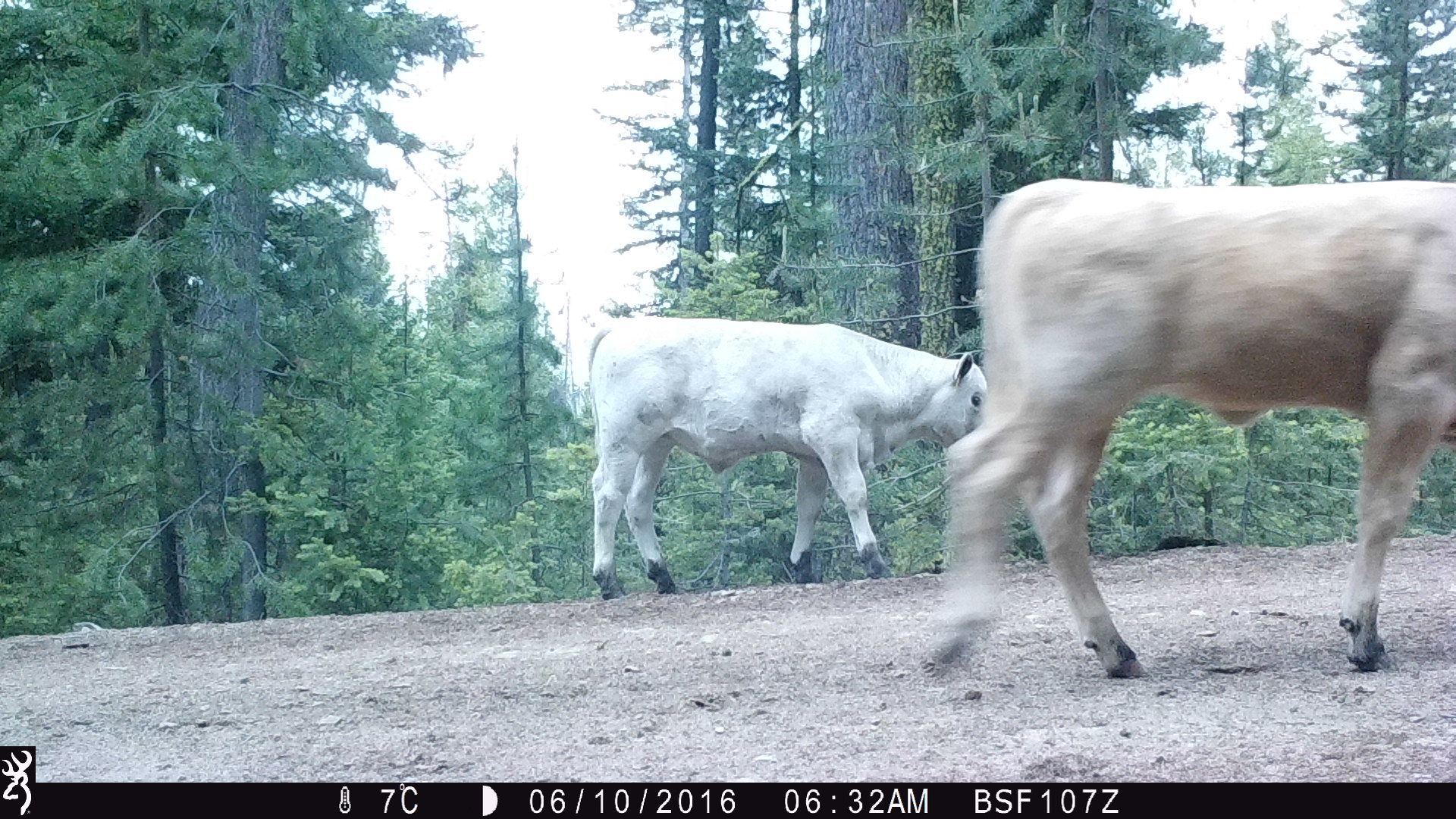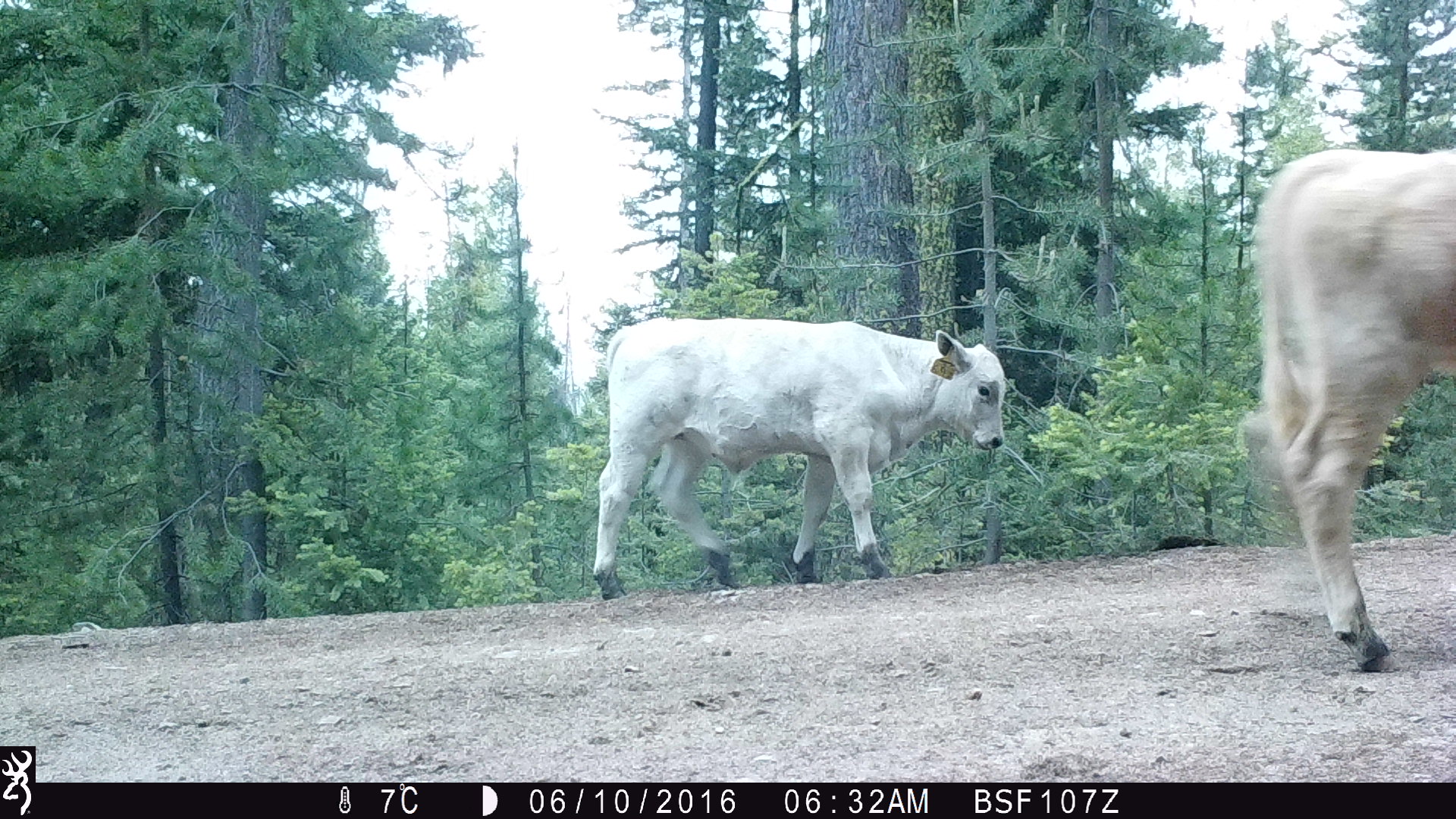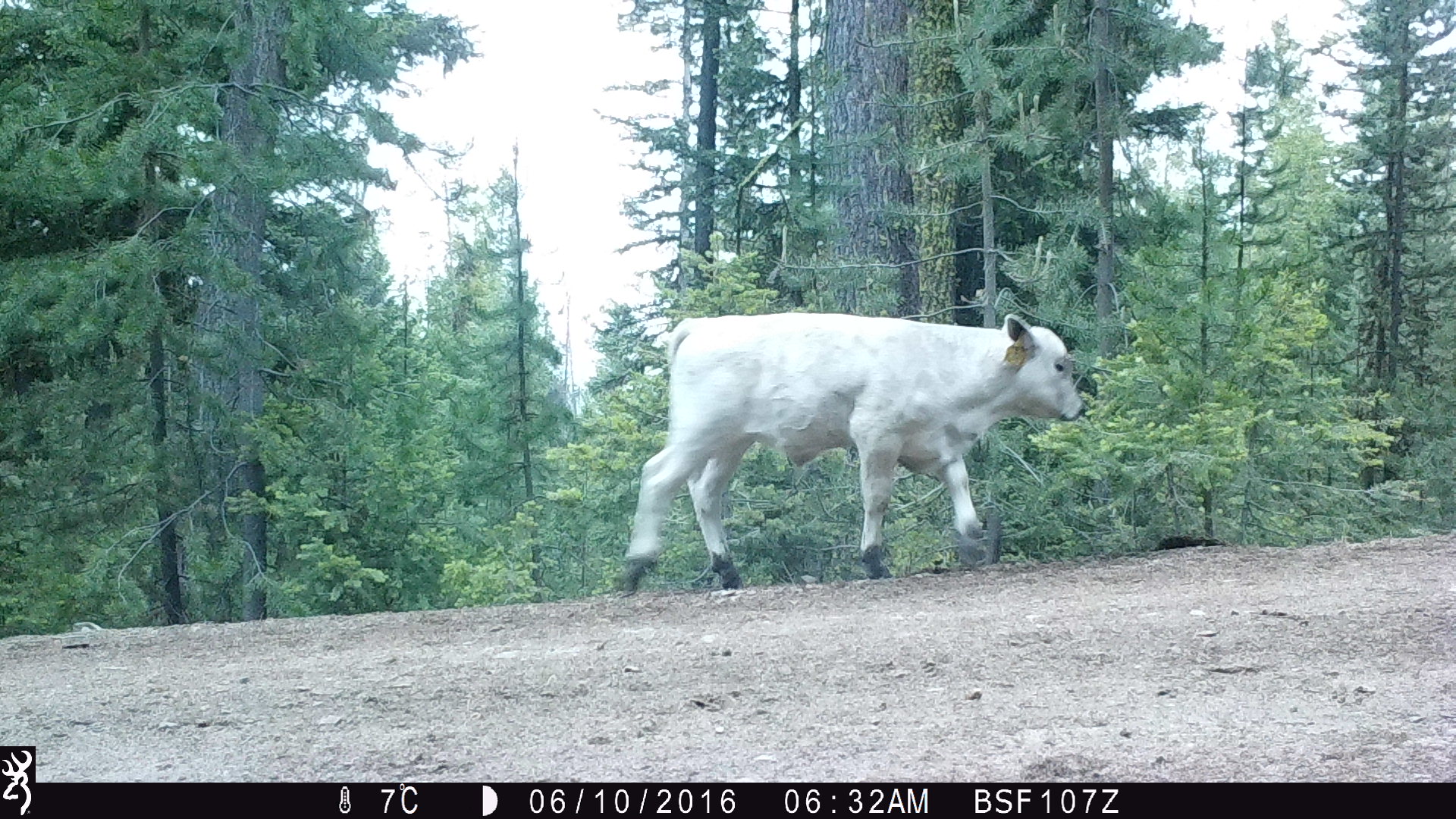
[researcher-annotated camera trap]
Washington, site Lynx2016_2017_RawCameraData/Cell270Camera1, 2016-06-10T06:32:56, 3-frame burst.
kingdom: Animalia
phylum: Chordata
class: Mammalia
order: Artiodactyla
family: Bovidae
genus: Bos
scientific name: Bos taurus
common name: domestic cattle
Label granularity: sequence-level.